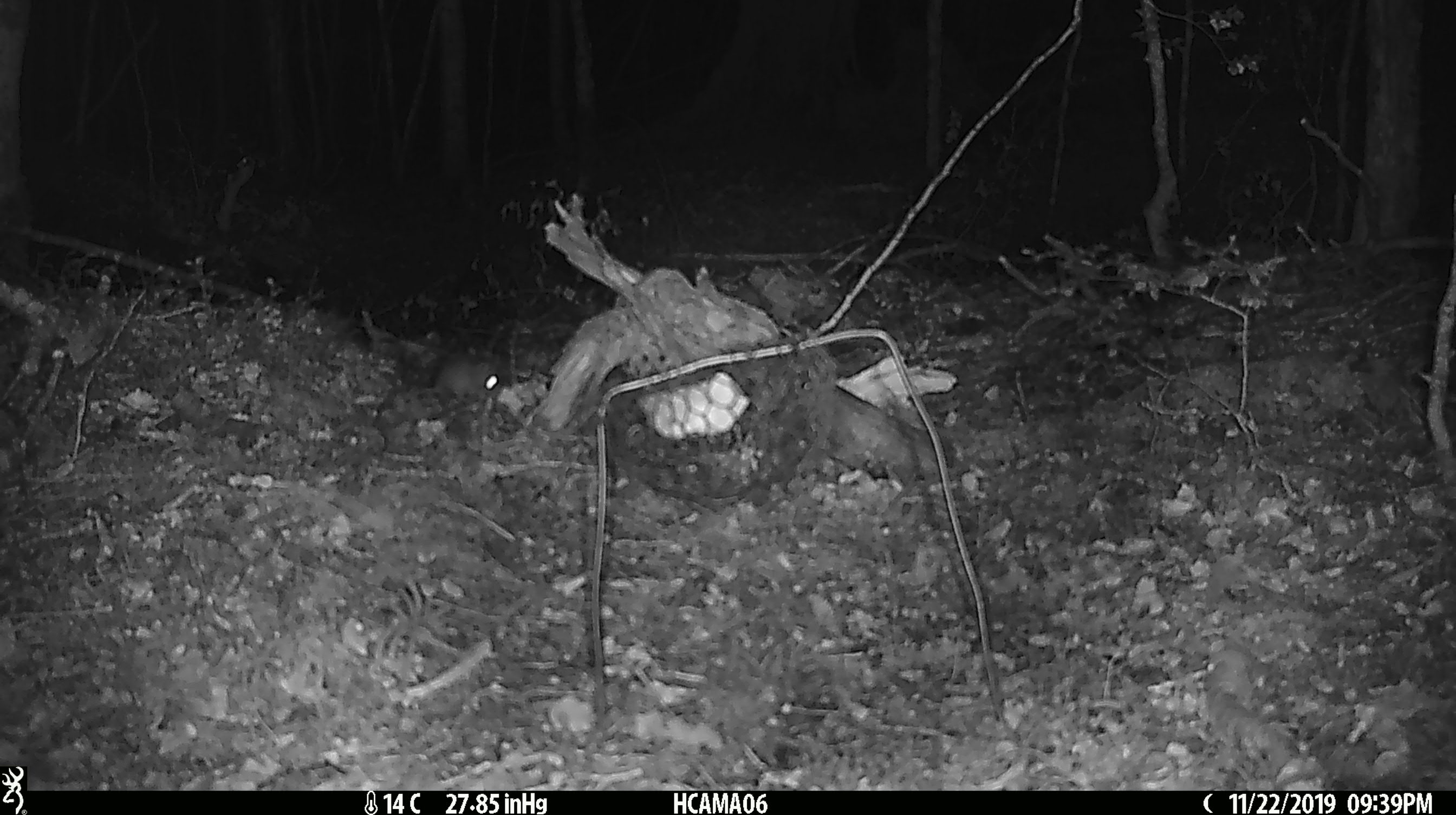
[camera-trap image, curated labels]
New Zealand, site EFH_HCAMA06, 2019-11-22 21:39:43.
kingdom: Animalia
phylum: Chordata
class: Mammalia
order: Rodentia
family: Muridae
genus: Mus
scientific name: Mus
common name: mouse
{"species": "mouse (Mus)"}